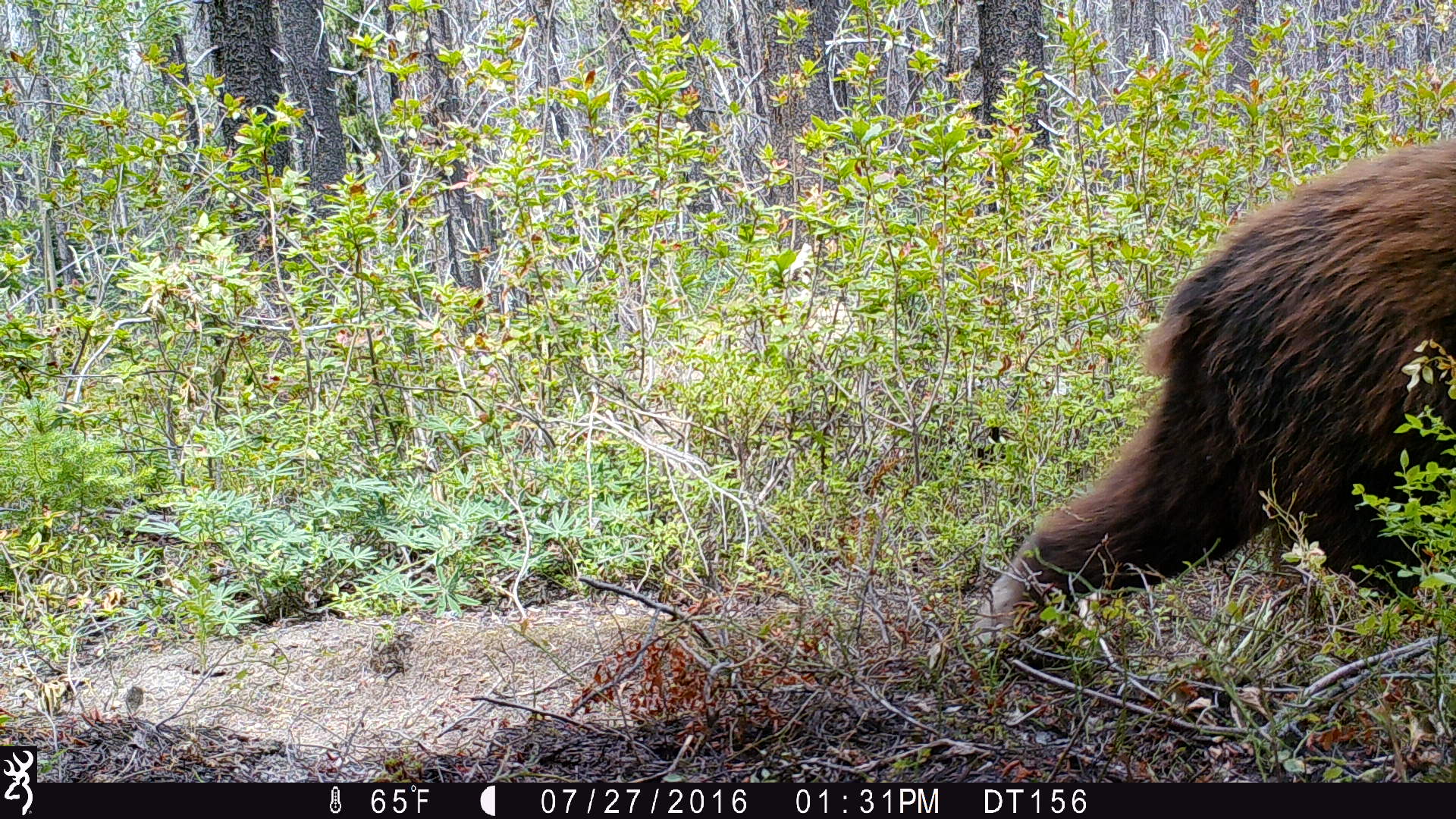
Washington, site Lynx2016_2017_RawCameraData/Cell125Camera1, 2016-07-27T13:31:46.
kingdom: Animalia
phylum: Chordata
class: Mammalia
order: Carnivora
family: Ursidae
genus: Ursus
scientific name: Ursus americanus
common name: american black bear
Ursus americanus (american black bear). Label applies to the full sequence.